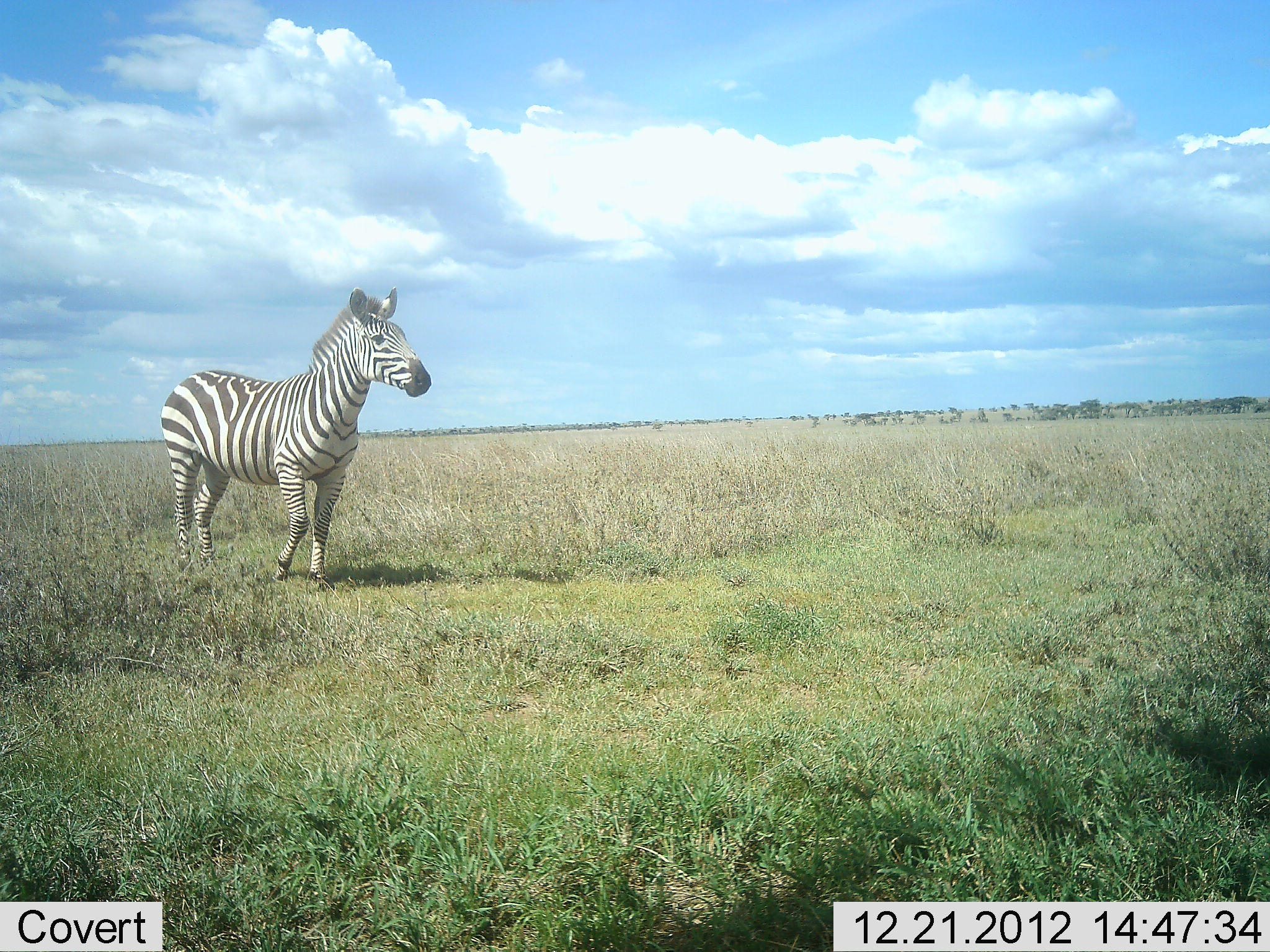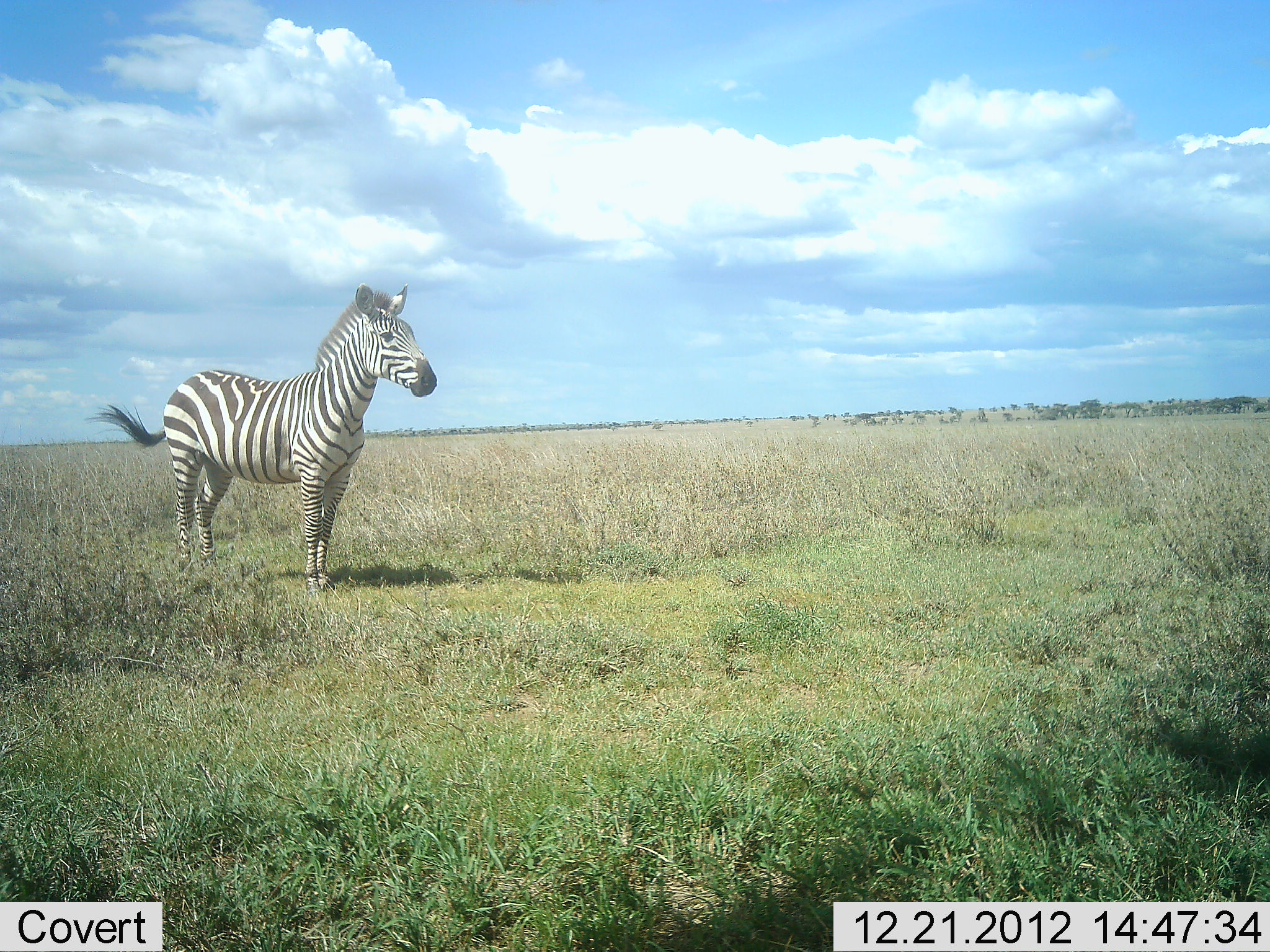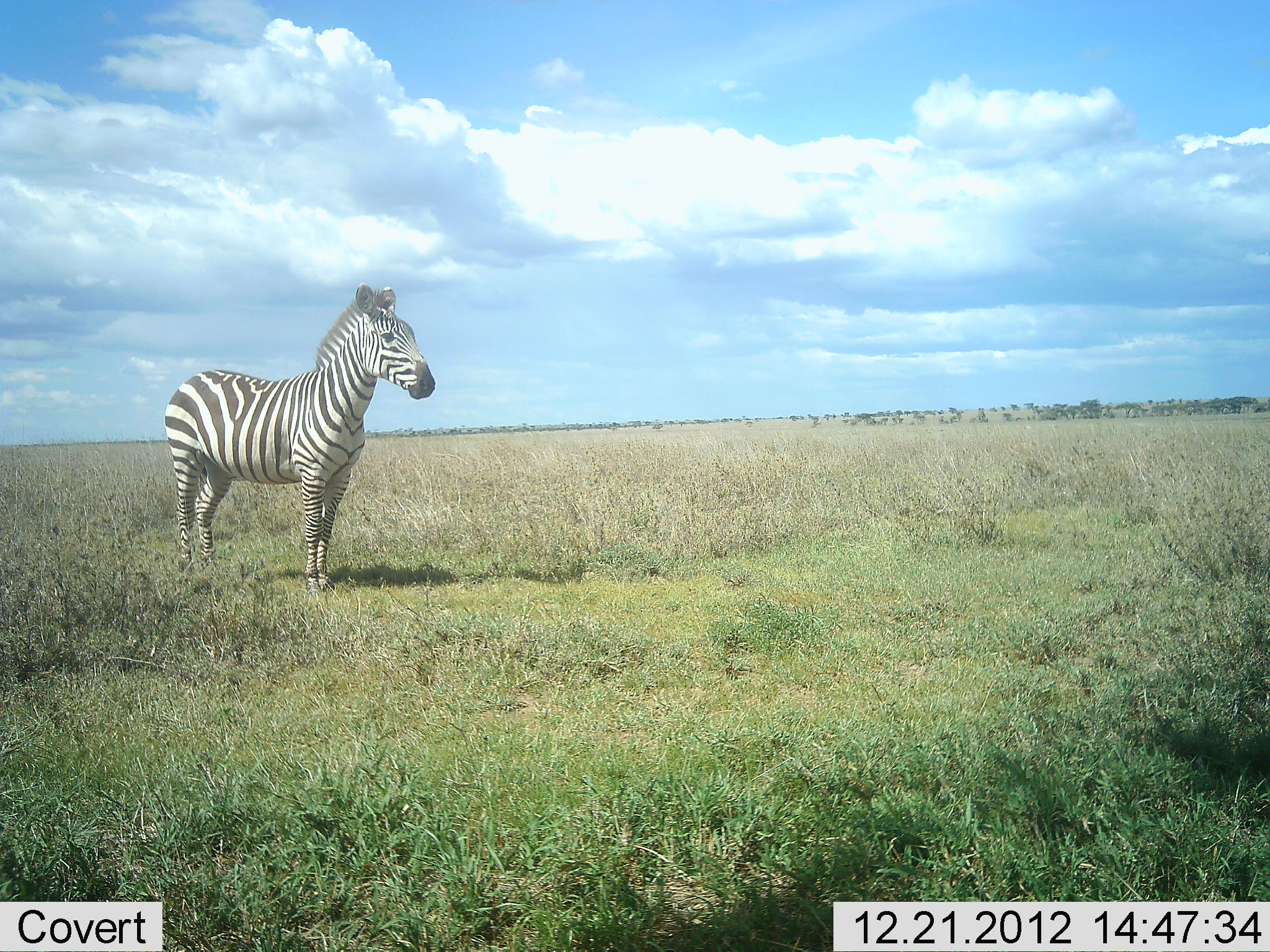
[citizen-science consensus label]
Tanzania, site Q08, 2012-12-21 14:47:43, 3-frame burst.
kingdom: Animalia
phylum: Chordata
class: Mammalia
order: Perissodactyla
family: Equidae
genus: Equus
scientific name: Equus quagga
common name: plains zebra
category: zebra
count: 1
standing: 83%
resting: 0%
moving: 22%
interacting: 0%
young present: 0%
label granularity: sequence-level